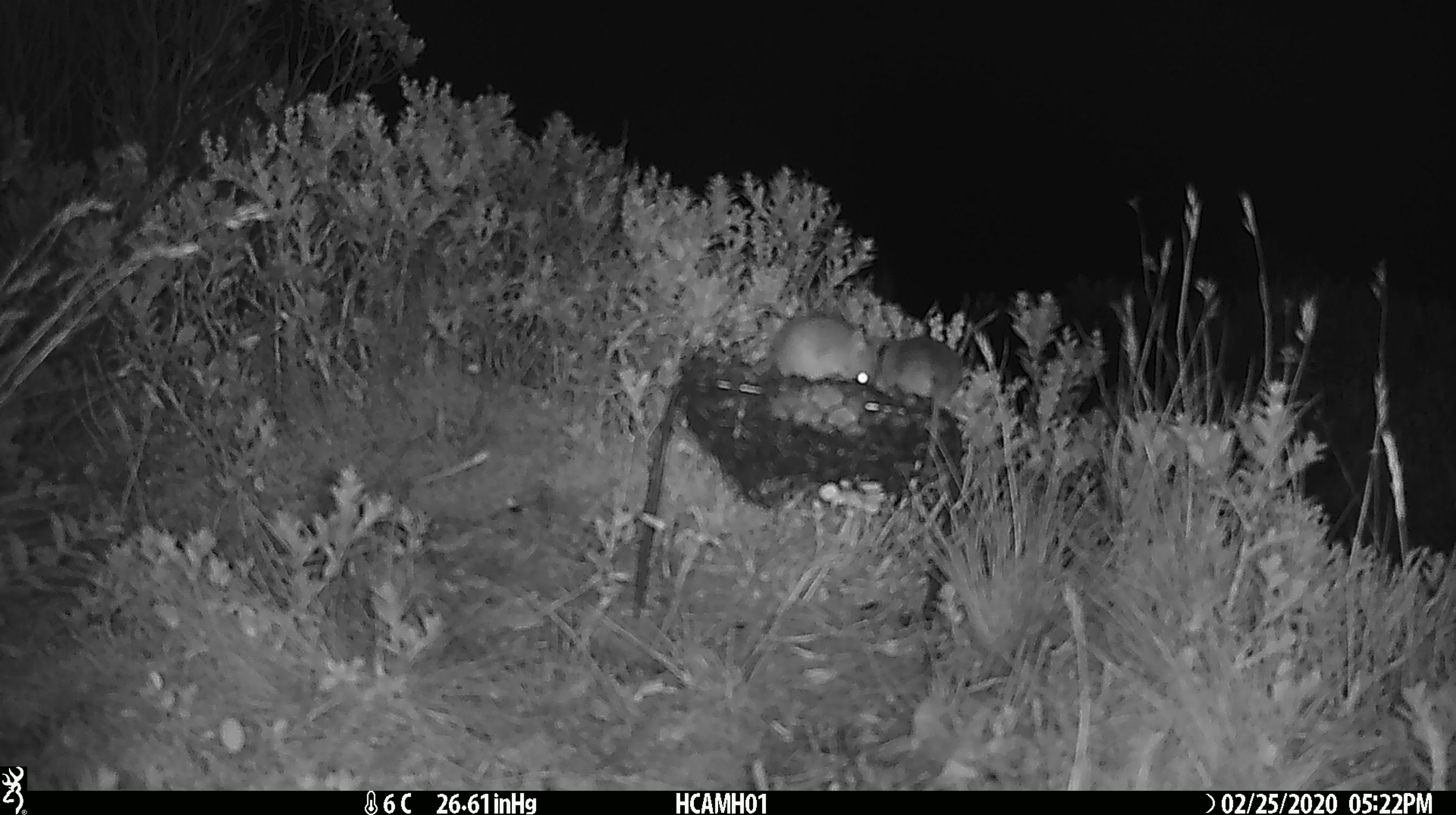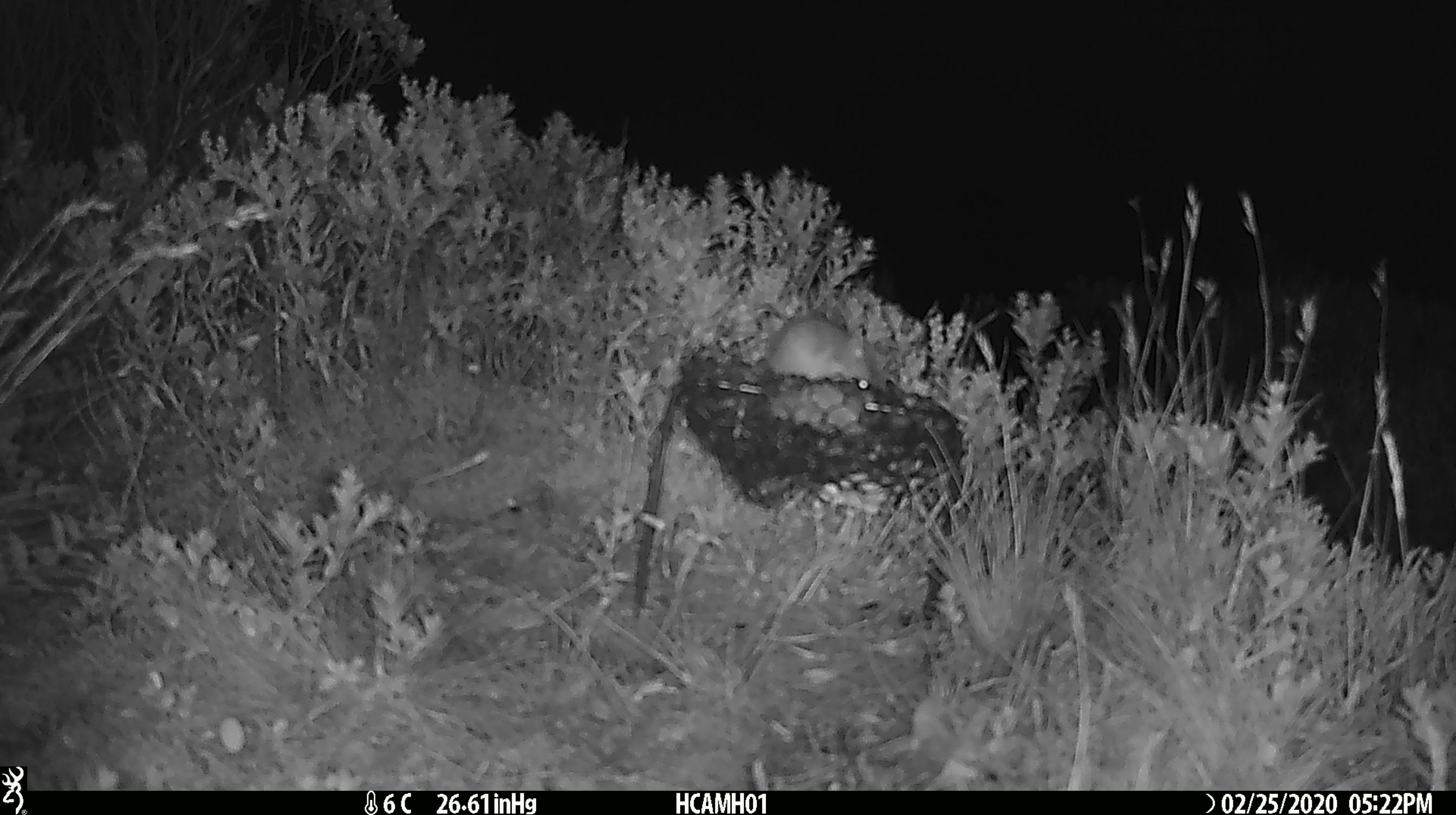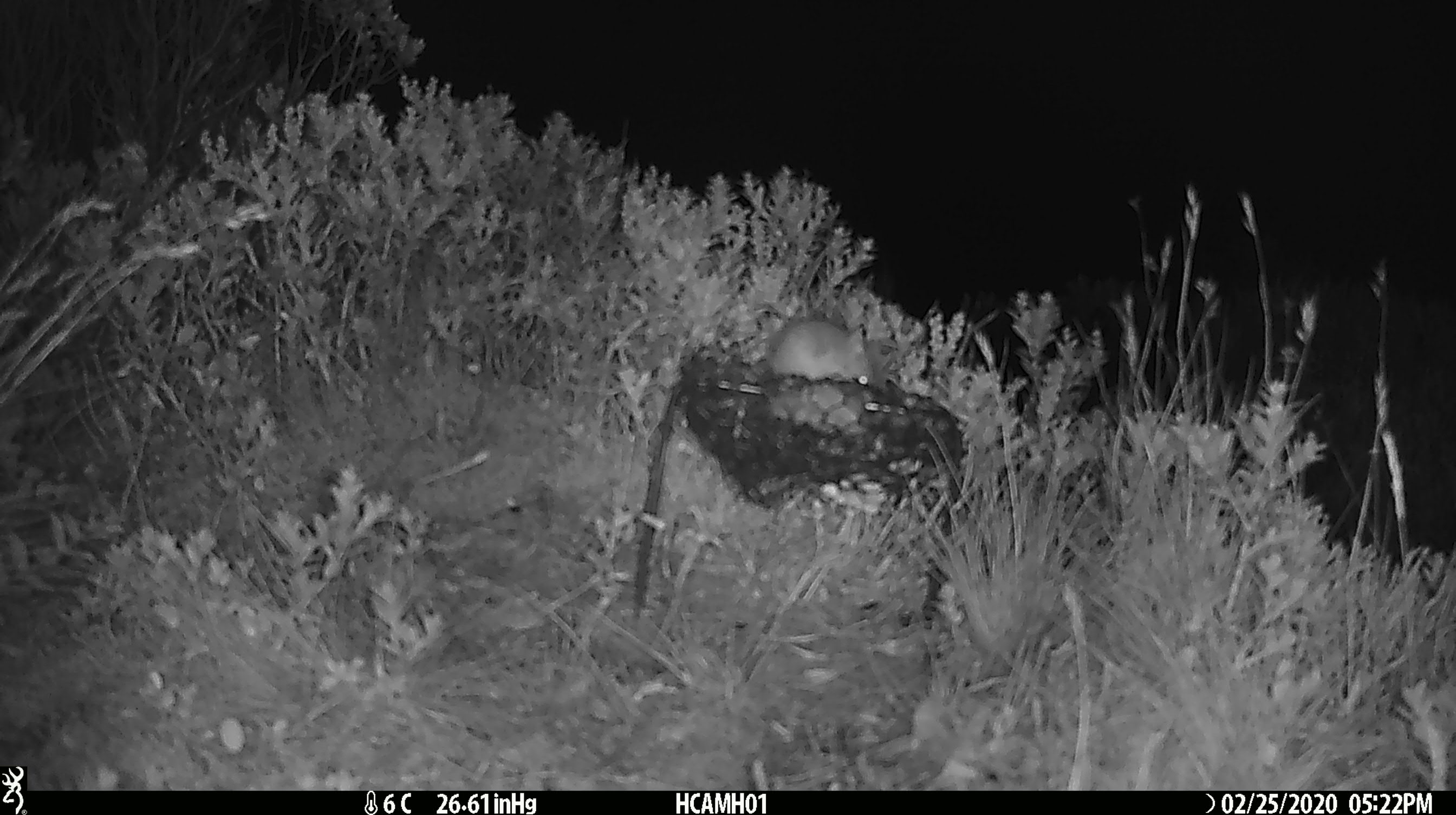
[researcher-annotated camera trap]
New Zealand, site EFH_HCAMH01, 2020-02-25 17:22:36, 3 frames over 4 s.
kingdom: Animalia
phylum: Chordata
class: Mammalia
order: Rodentia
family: Muridae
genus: Mus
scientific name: Mus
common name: mouse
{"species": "mouse (Mus)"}